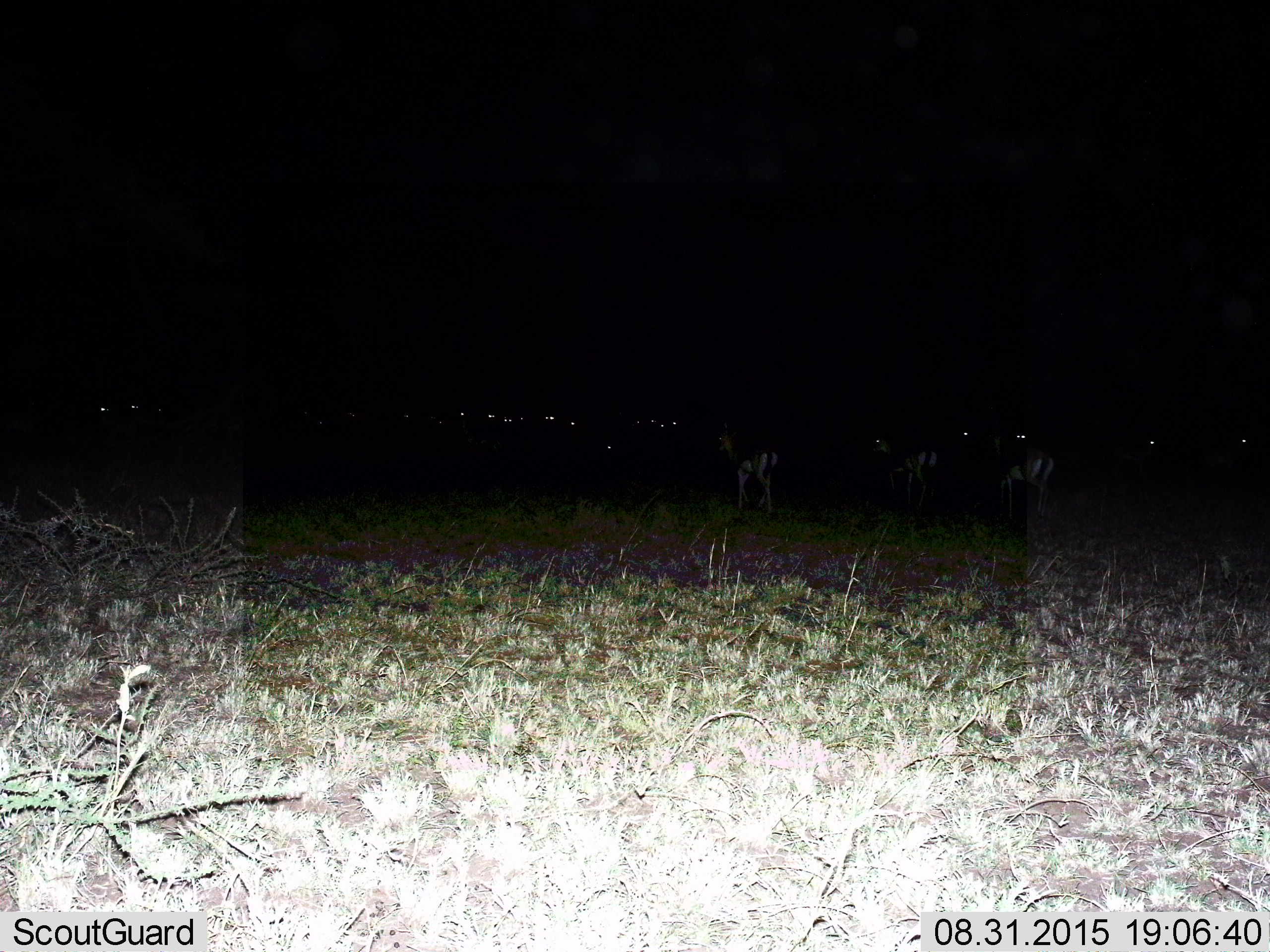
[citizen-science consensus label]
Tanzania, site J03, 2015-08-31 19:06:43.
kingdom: Animalia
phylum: Chordata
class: Mammalia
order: Artiodactyla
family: Bovidae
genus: Eudorcas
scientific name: Eudorcas thomsonii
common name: thomson's gazelle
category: gazellethomsons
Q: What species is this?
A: Gazellethomsons (thomson's gazelle) (Eudorcas thomsonii).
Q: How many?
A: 4.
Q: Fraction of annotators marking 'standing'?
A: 62%.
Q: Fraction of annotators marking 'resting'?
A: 0%.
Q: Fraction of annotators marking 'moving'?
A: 50%.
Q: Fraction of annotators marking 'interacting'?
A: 0%.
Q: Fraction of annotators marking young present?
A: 12%.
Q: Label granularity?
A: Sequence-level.